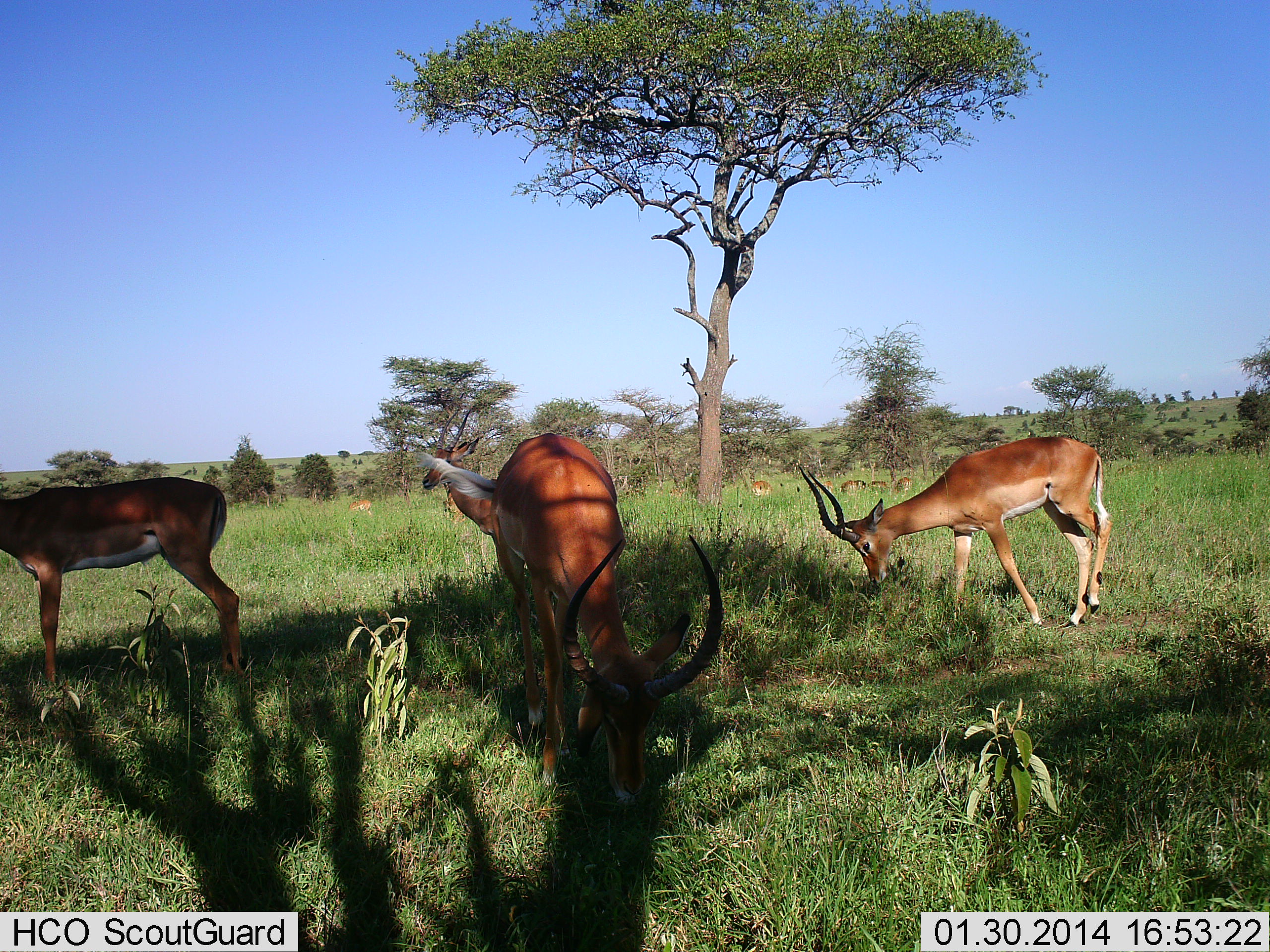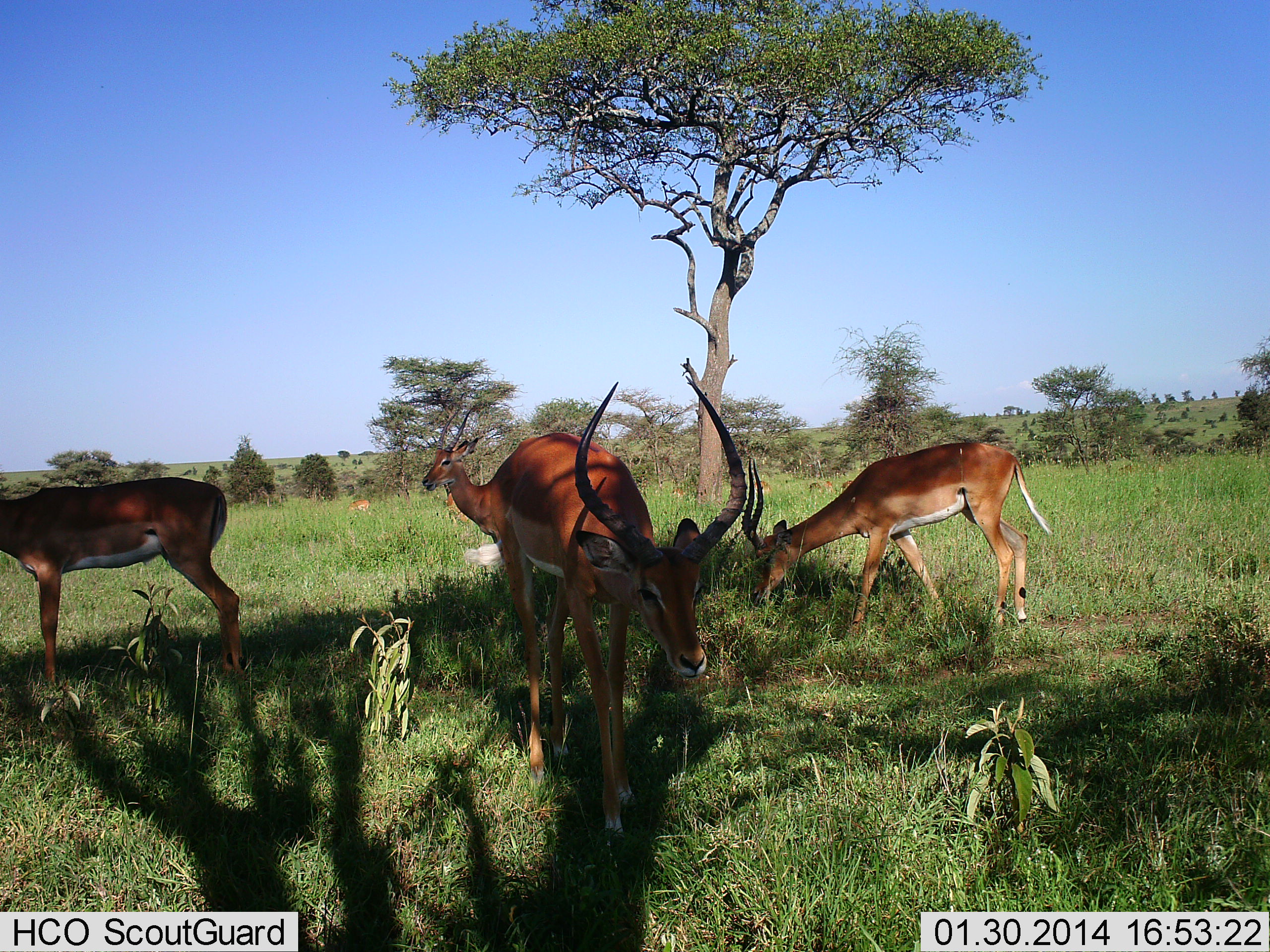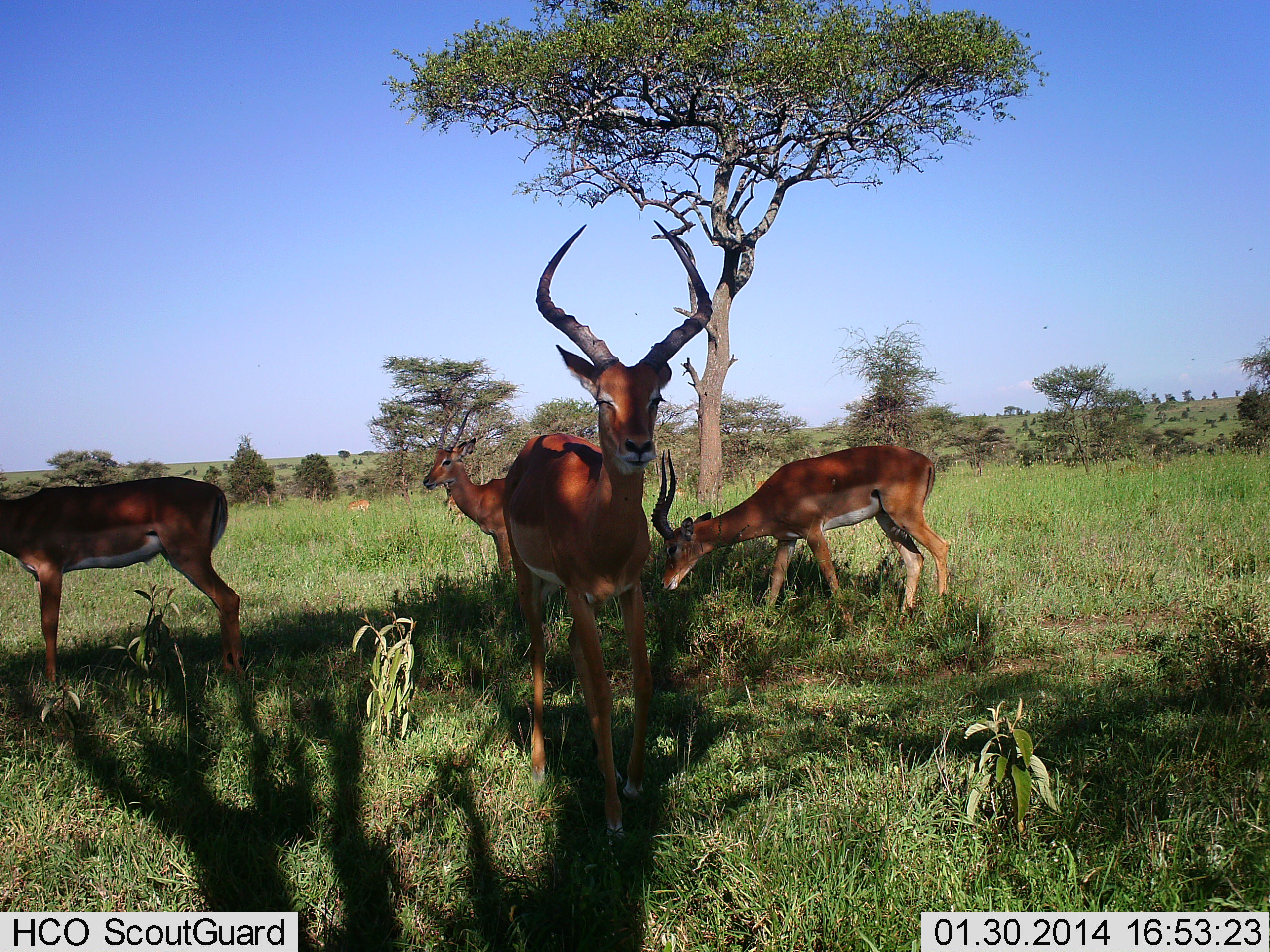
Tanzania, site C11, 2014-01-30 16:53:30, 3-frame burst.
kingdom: Animalia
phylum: Chordata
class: Mammalia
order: Artiodactyla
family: Bovidae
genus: Aepyceros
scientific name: Aepyceros melampus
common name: impala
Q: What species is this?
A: Impala (Aepyceros melampus).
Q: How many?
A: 4.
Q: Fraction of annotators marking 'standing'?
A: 70%.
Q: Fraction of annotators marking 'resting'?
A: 0%.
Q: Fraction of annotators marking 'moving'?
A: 30%.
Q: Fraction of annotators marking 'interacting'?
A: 0%.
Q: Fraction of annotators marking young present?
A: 0%.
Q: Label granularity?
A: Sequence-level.